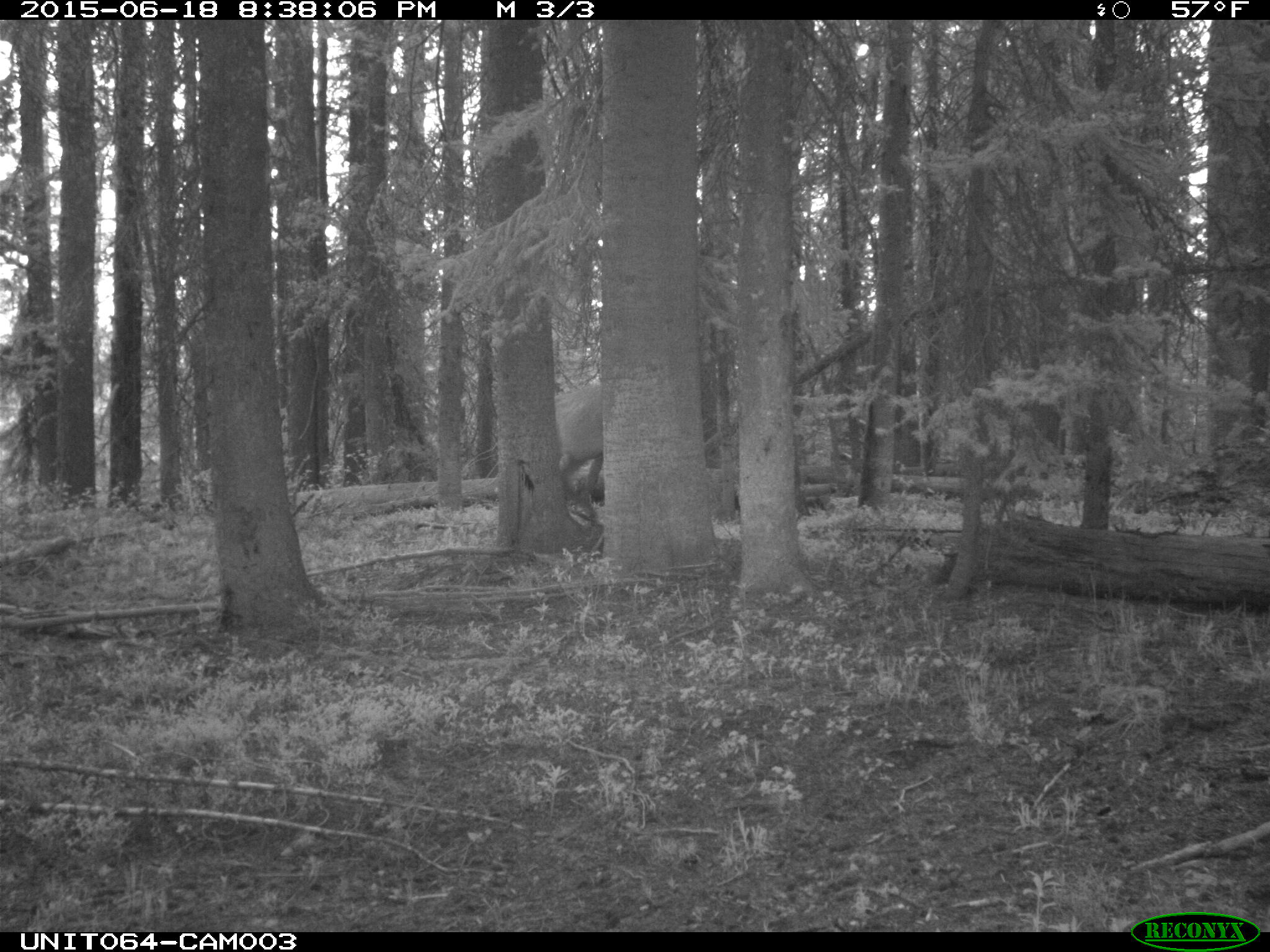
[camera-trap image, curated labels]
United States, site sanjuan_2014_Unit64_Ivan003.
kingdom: Animalia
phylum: Chordata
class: Mammalia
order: Artiodactyla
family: Cervidae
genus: Cervus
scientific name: Cervus elaphus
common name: red deer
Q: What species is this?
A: Cervus elaphus (red deer).